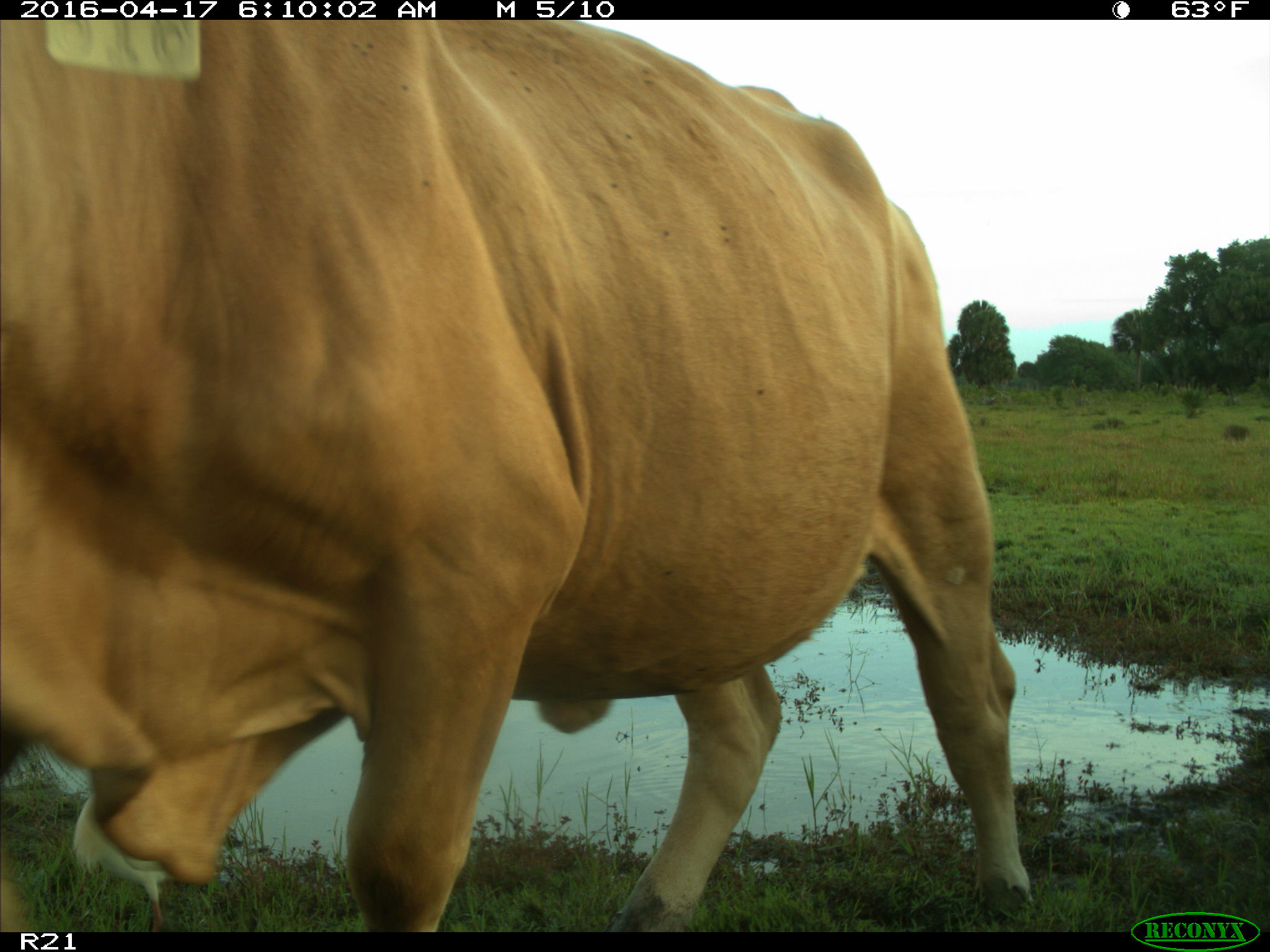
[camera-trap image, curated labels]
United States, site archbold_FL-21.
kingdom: Animalia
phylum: Chordata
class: Mammalia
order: Artiodactyla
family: Bovidae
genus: Bos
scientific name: Bos taurus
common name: domestic cow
Bos taurus (domestic cow).